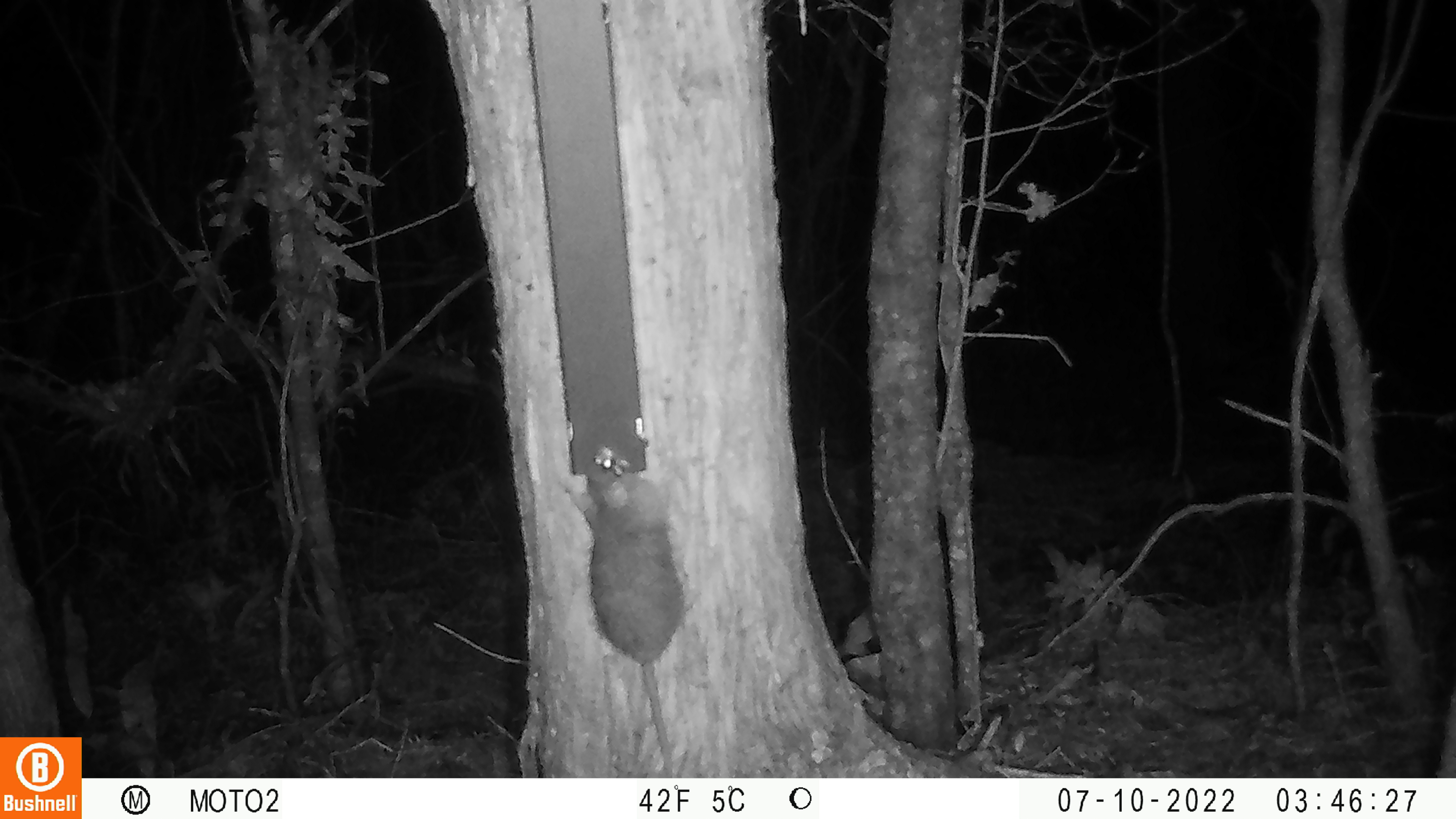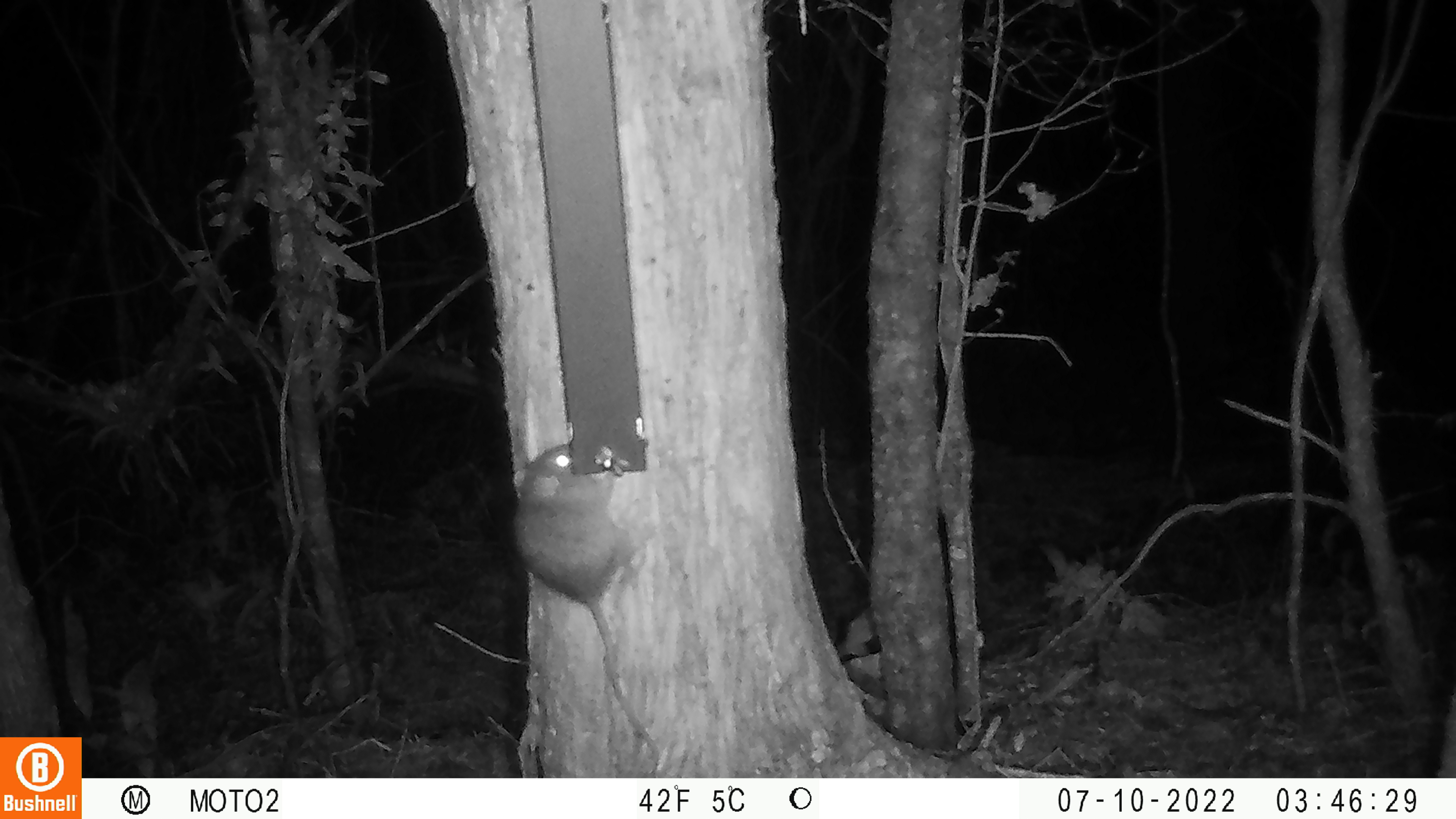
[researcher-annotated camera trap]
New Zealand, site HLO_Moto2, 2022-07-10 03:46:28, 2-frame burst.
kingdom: Animalia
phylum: Chordata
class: Mammalia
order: Rodentia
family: Muridae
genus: Rattus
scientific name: Rattus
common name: rat